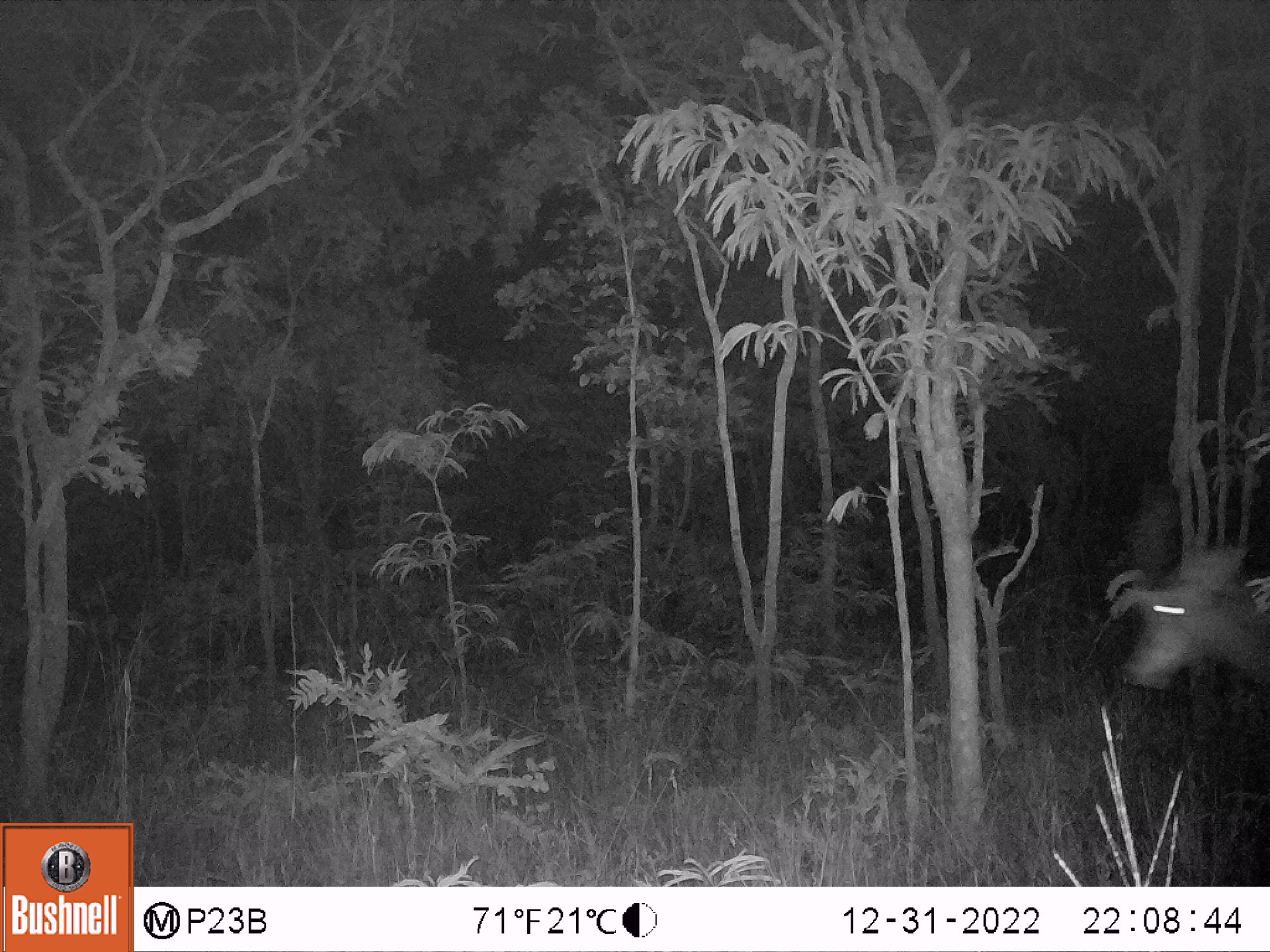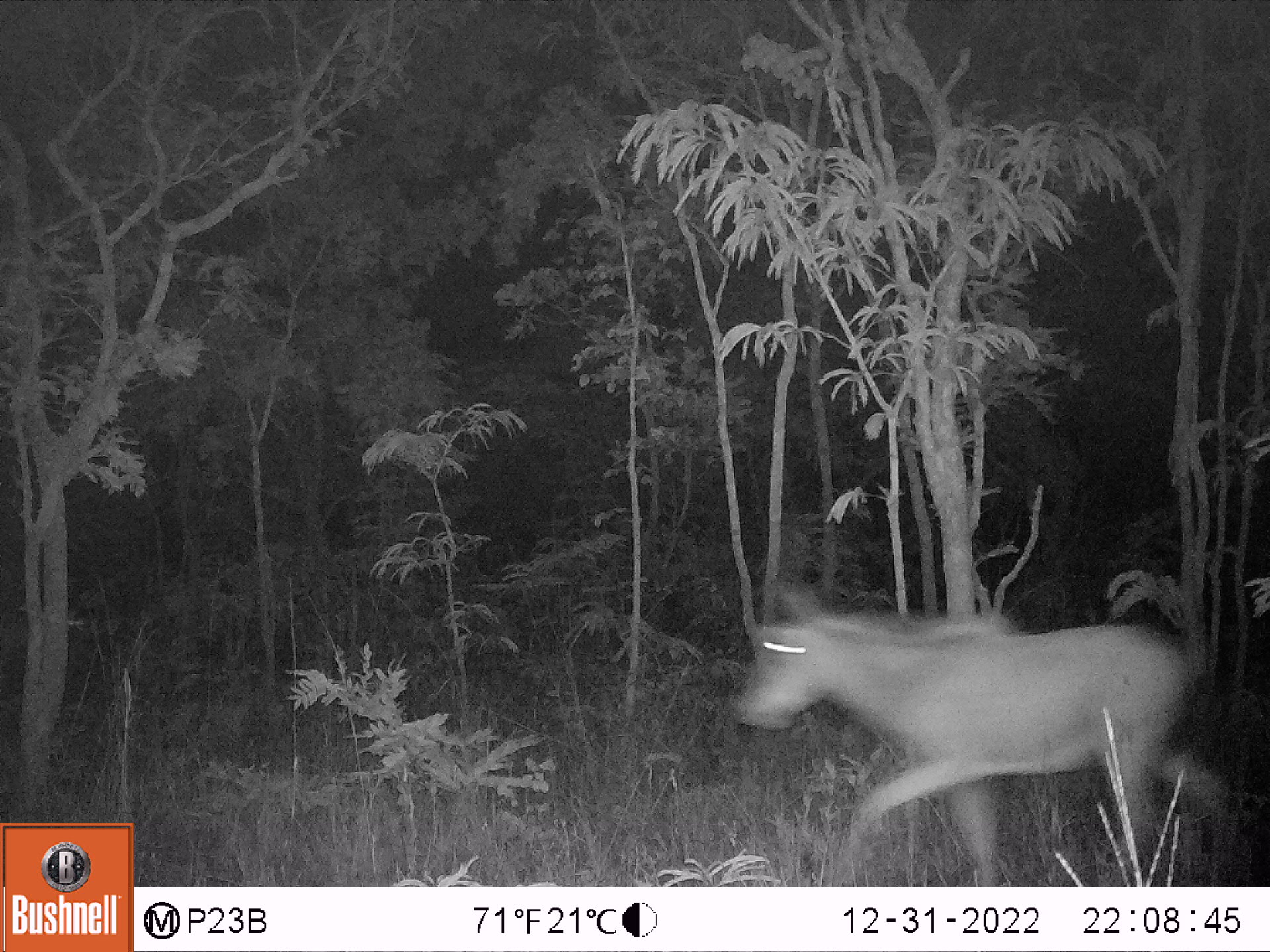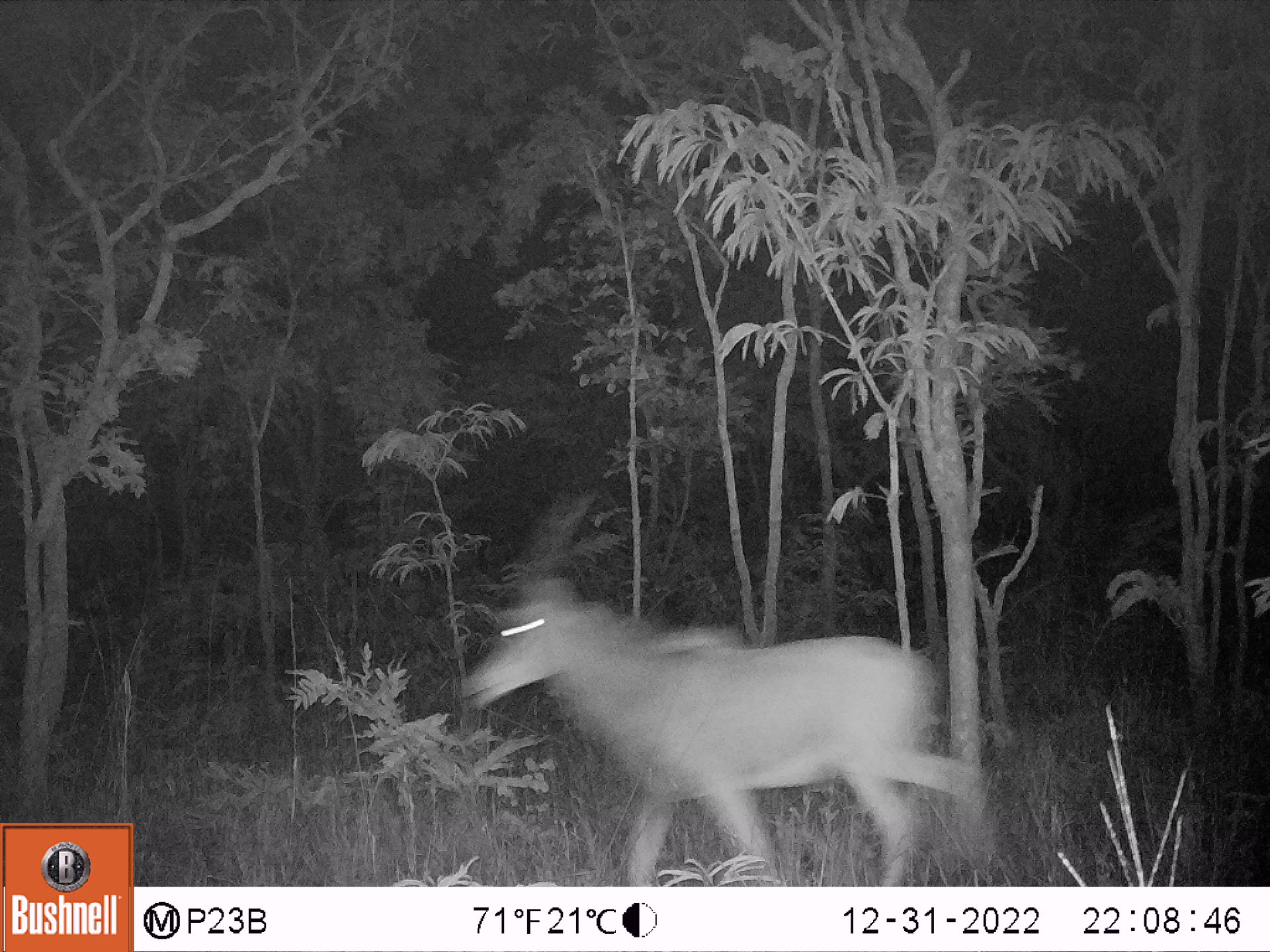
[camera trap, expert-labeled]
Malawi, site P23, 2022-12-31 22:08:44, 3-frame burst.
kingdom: Animalia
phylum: Chordata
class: Mammalia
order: Artiodactyla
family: Bovidae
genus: Hippotragus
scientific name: Hippotragus niger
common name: sable antelope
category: sable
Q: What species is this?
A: Sable (sable antelope) (Hippotragus niger).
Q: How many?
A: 1.